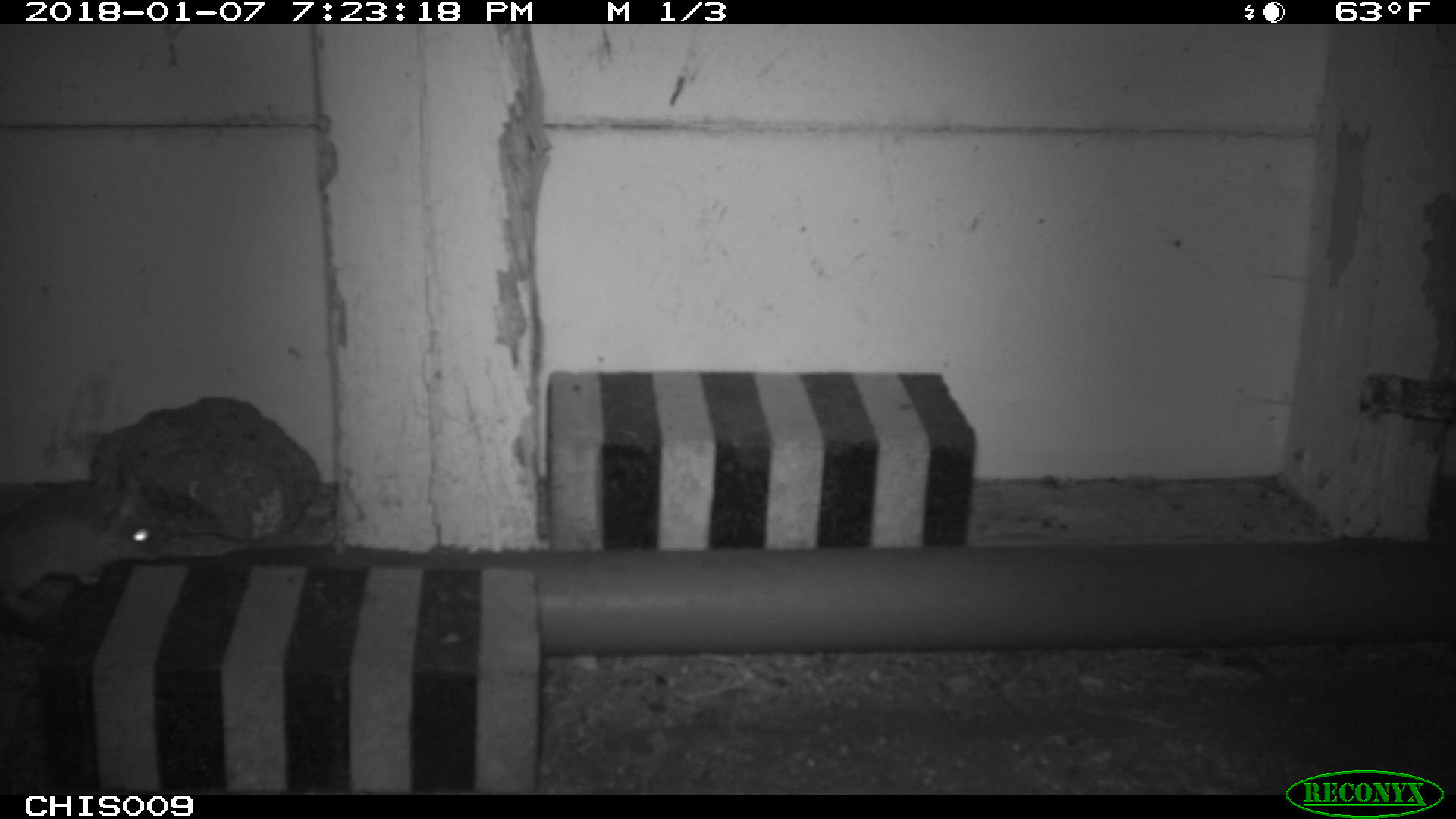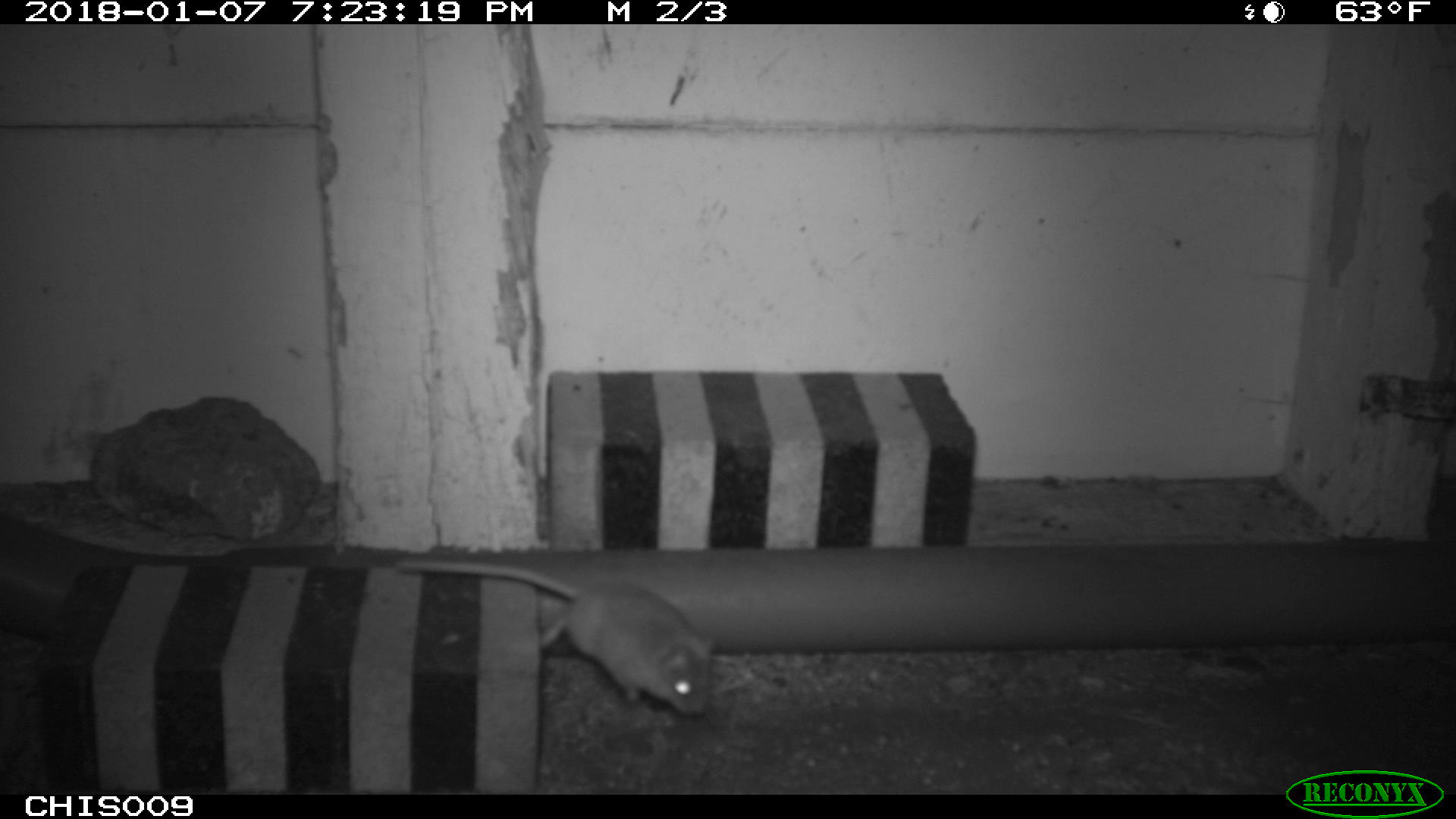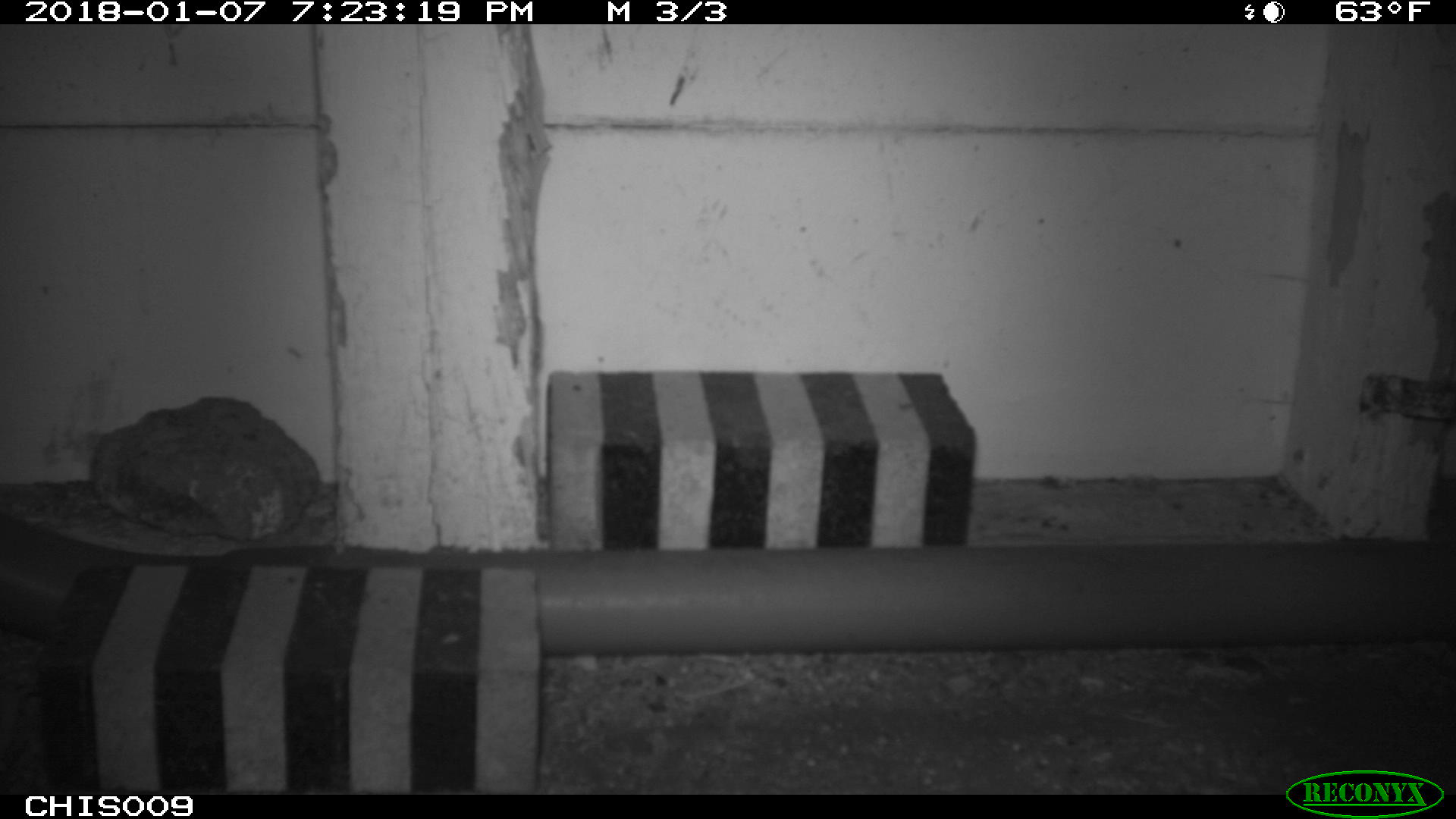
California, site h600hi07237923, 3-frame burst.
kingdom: Animalia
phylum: Chordata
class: Mammalia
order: Rodentia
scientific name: Rodentia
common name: rodent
Rodent (Rodentia).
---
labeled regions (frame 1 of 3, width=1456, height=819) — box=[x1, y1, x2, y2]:
rodent: box=[0, 466, 164, 616]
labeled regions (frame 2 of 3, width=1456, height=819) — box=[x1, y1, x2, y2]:
rodent: box=[393, 558, 714, 717]